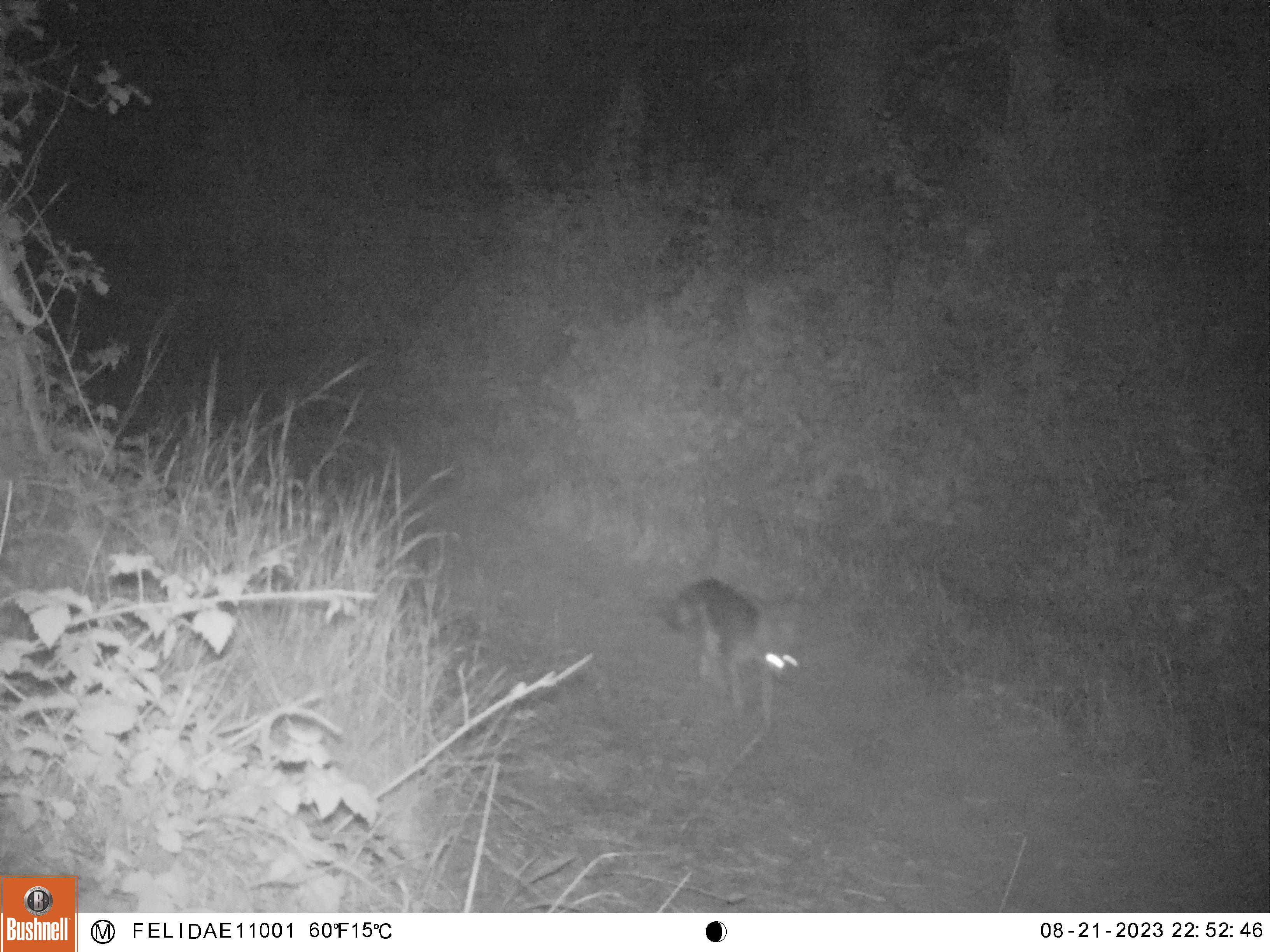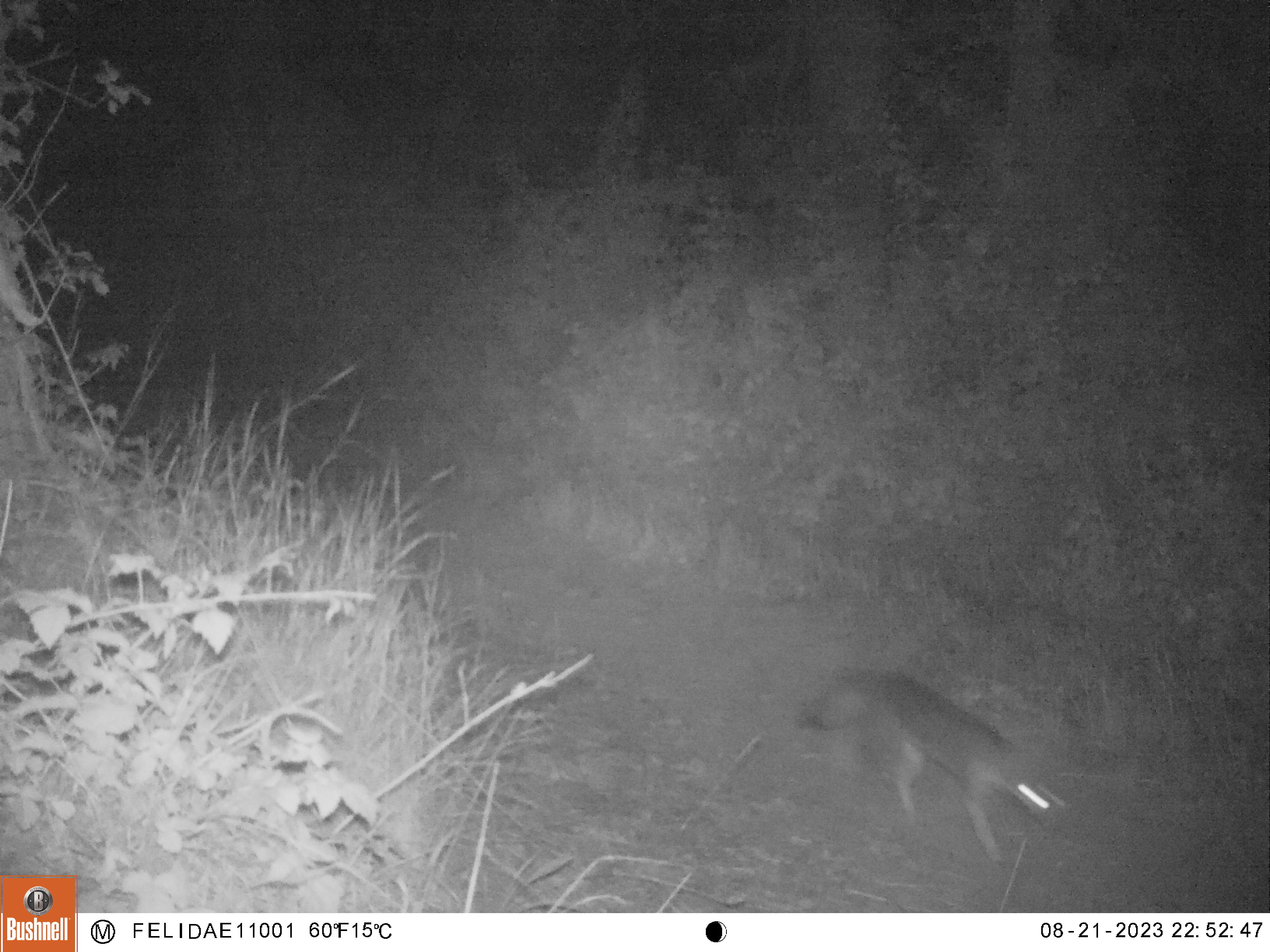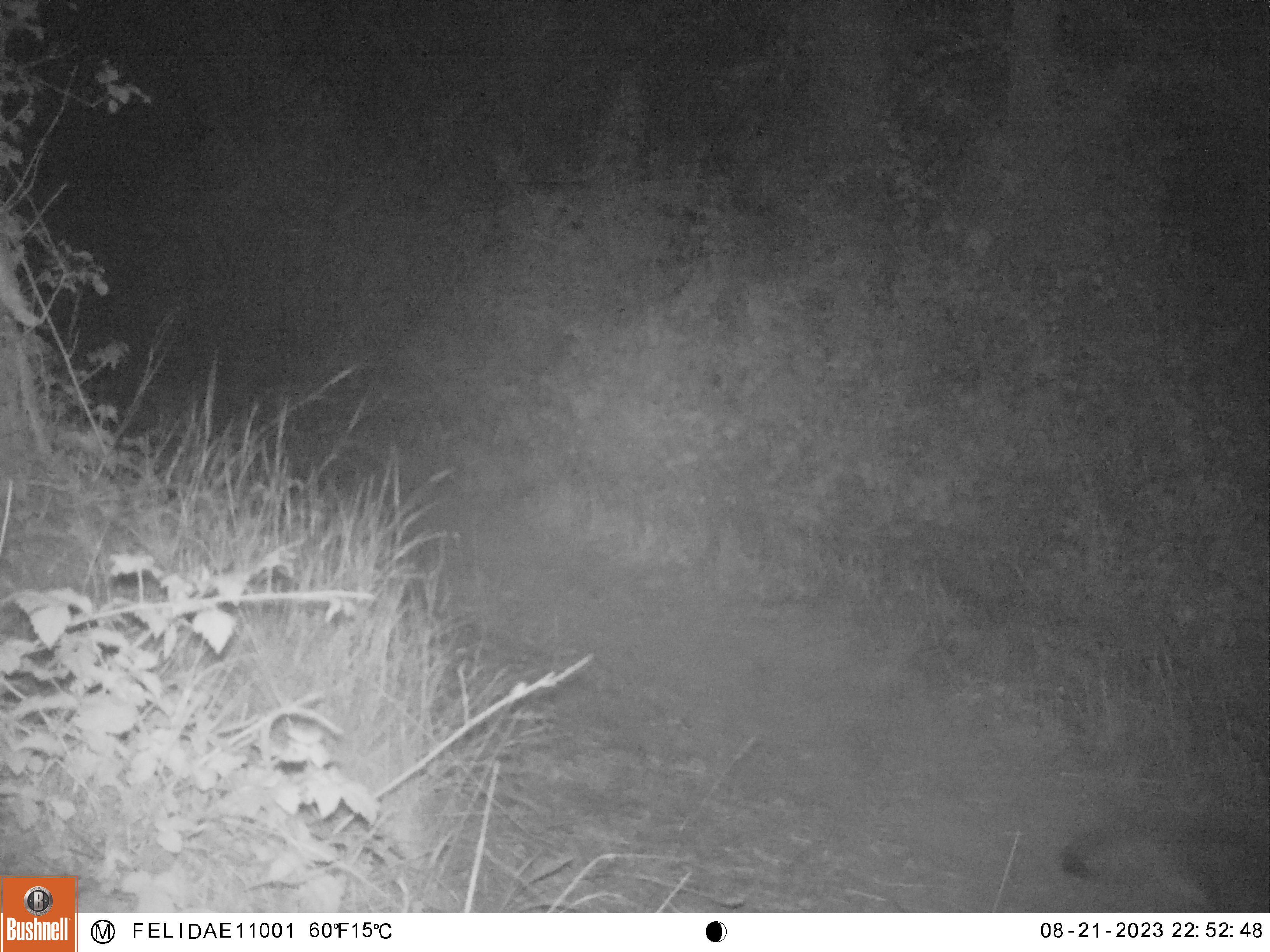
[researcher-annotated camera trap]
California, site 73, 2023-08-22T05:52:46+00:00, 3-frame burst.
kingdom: Animalia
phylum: Chordata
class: Mammalia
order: Carnivora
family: Canidae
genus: Urocyon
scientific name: Urocyon cinereoargenteus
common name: gray fox